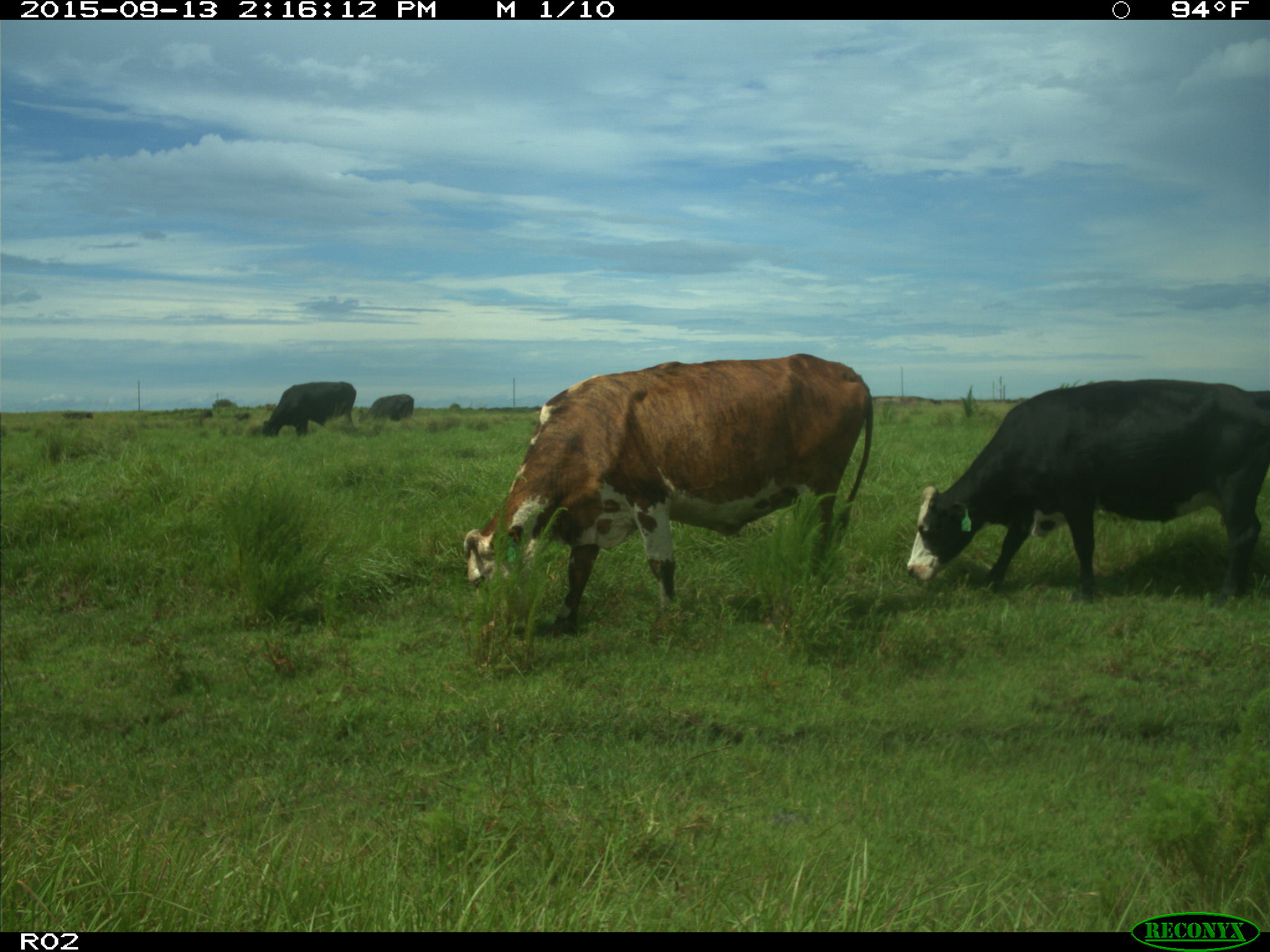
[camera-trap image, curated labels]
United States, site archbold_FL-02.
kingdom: Animalia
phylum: Chordata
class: Mammalia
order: Artiodactyla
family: Bovidae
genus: Bos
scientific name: Bos taurus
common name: domestic cow